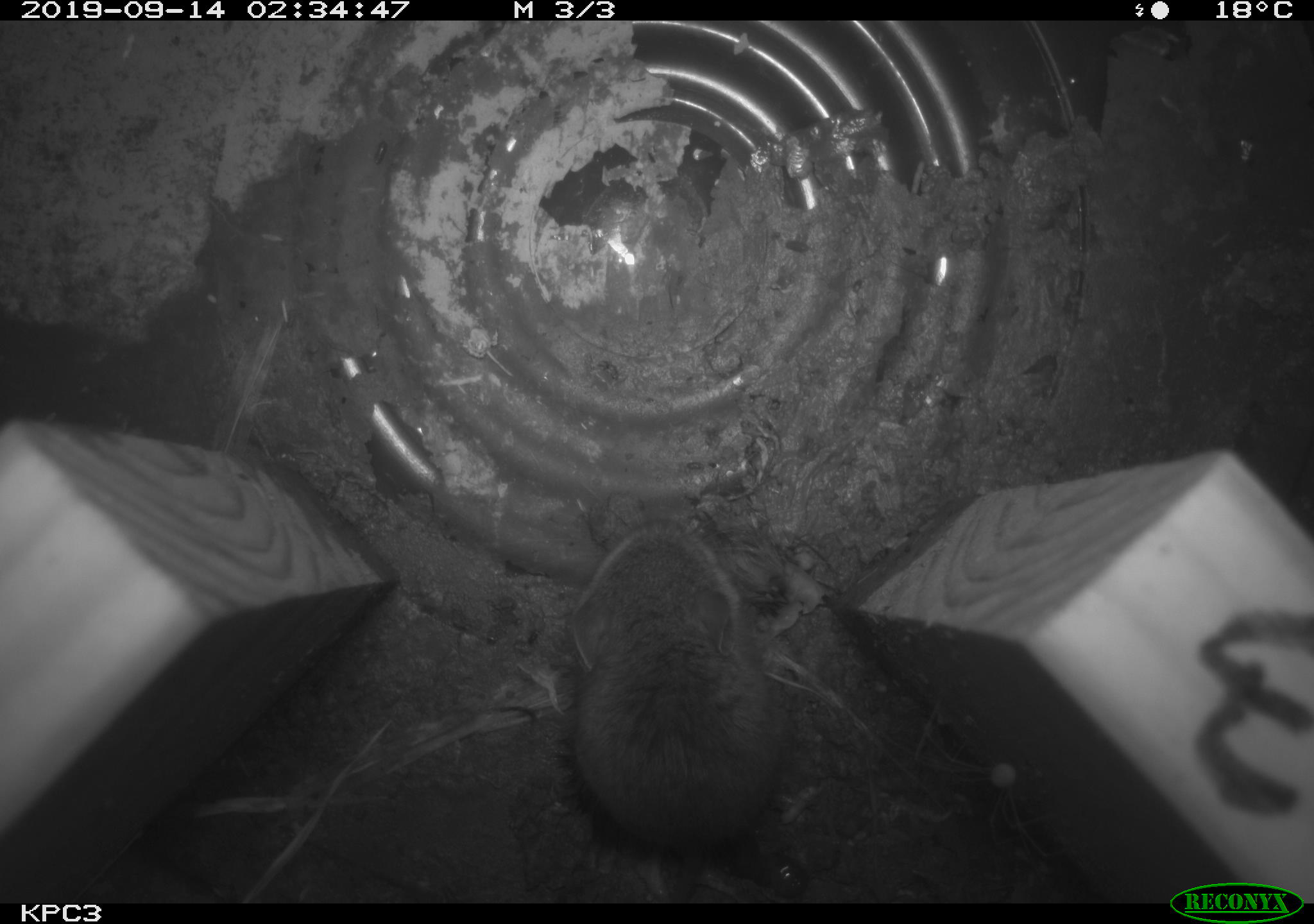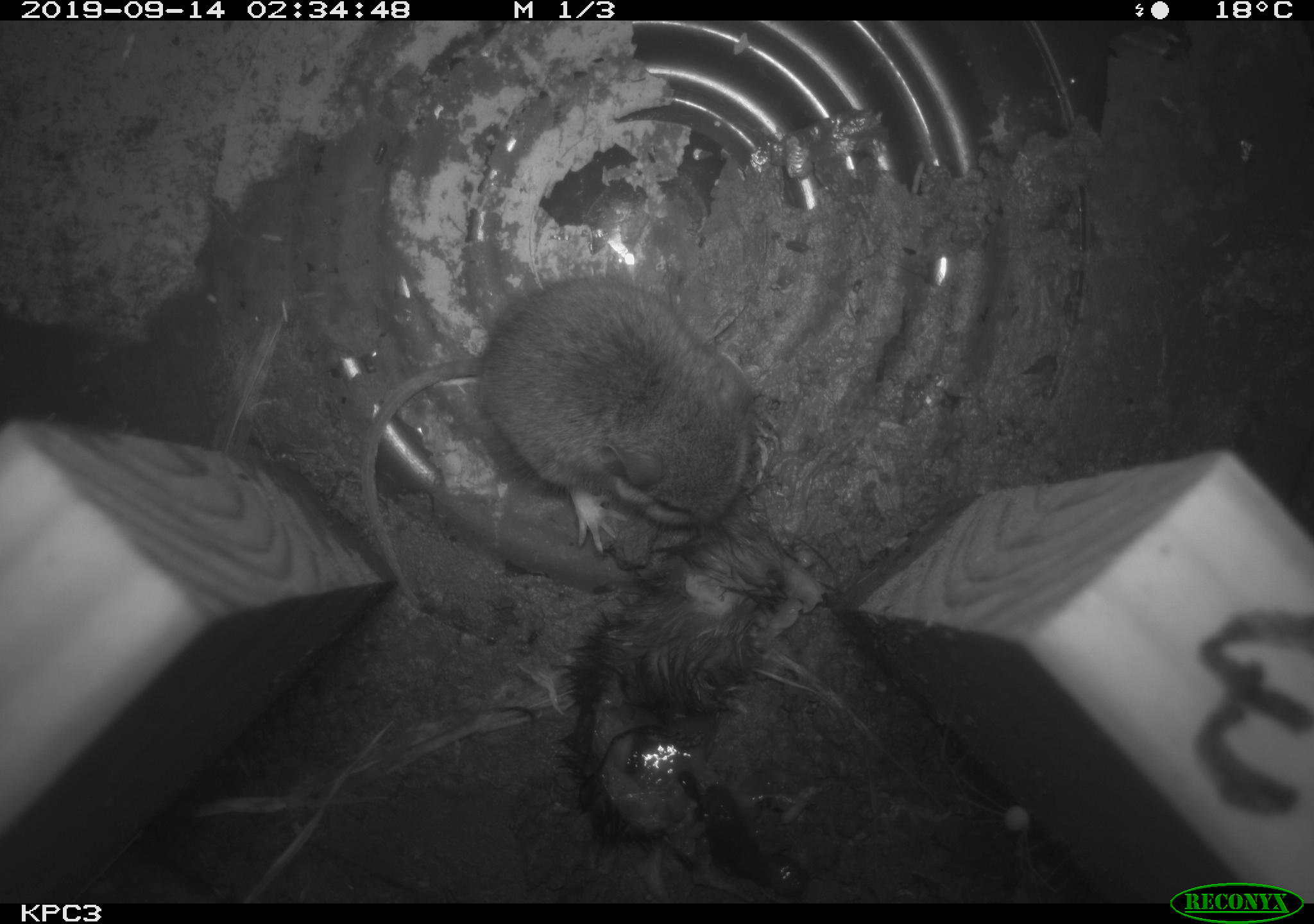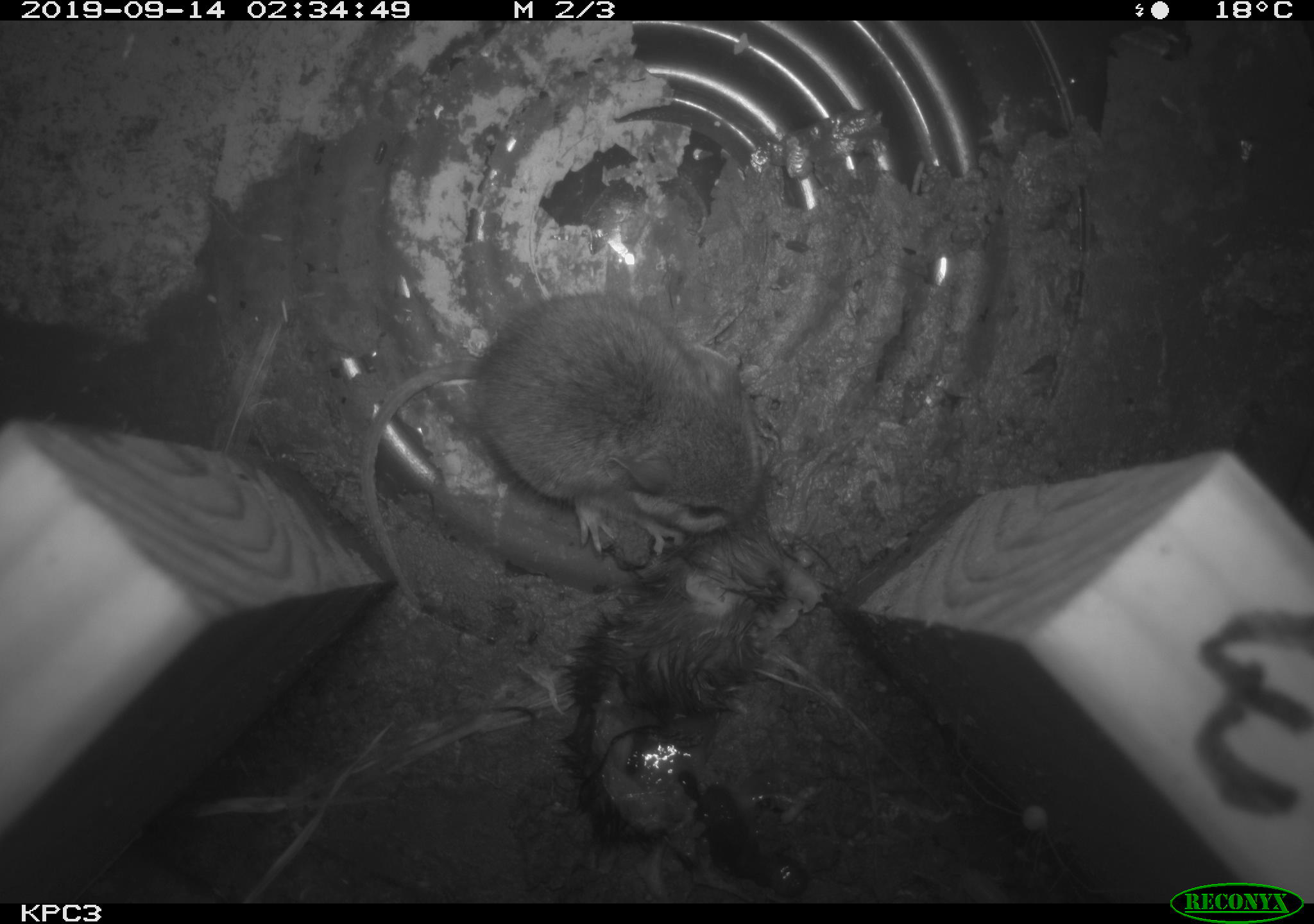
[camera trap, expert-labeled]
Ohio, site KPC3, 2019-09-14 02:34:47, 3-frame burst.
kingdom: Animalia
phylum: Chordata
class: Mammalia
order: Rodentia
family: Cricetidae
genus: Peromyscus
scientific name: Peromyscus leucopus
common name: white-footed mouse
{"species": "white-footed mouse (Peromyscus leucopus)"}